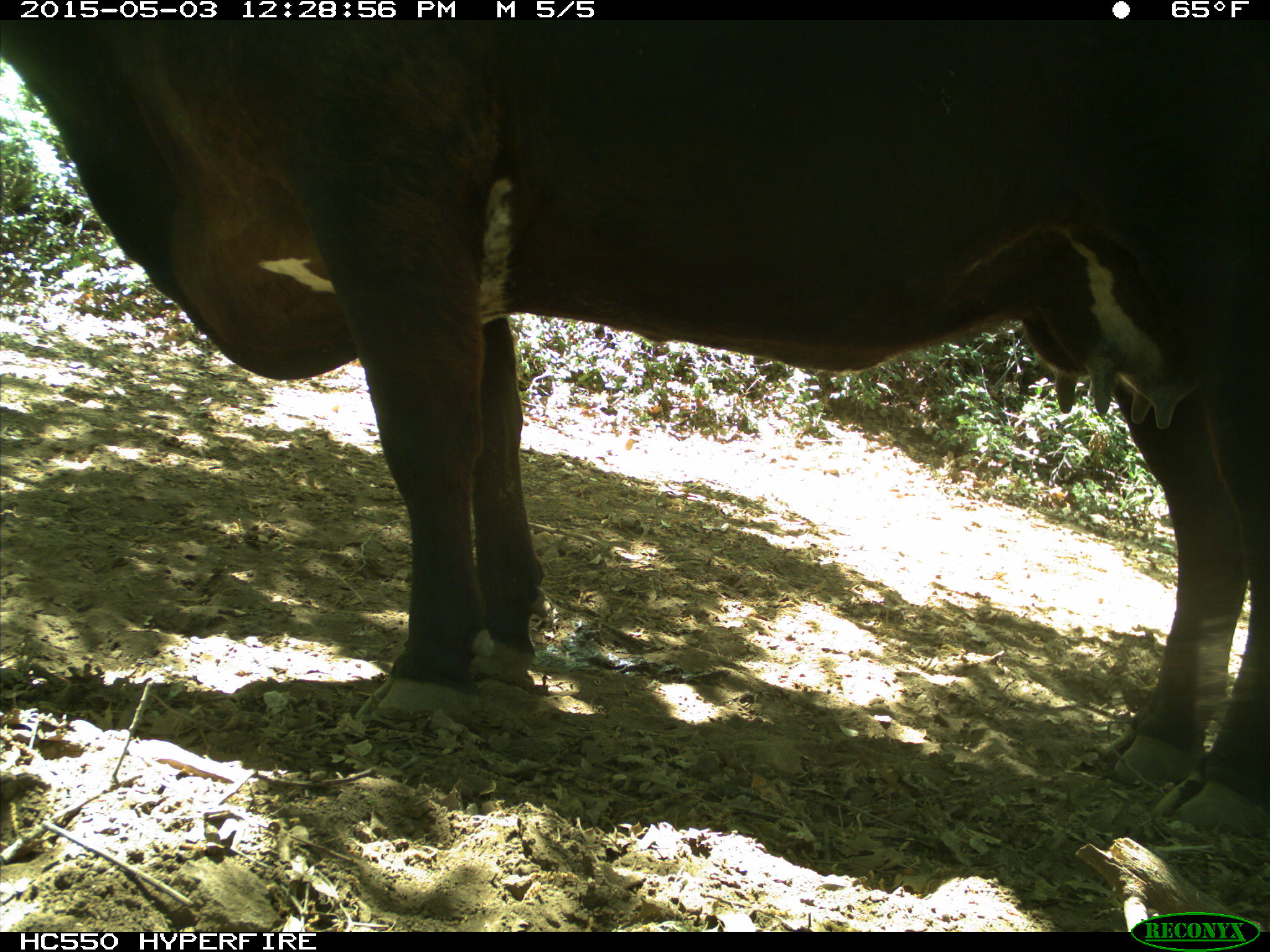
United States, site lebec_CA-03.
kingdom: Animalia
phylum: Chordata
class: Mammalia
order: Artiodactyla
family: Bovidae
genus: Bos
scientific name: Bos taurus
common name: domestic cow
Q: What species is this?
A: Bos taurus (domestic cow).